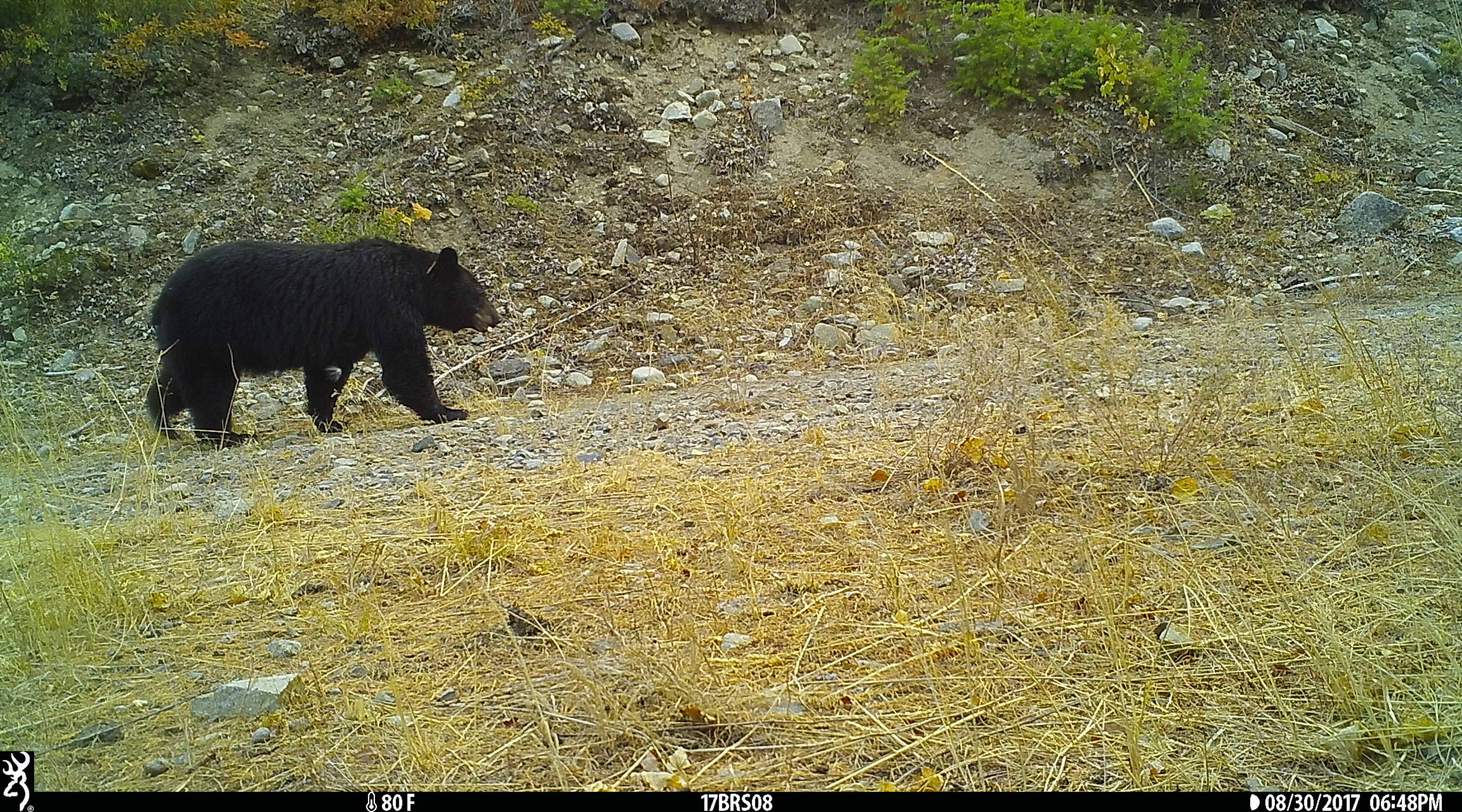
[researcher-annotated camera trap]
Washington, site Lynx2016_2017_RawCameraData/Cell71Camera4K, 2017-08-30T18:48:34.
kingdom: Animalia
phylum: Chordata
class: Mammalia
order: Carnivora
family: Ursidae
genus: Ursus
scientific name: Ursus americanus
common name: american black bear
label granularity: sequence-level